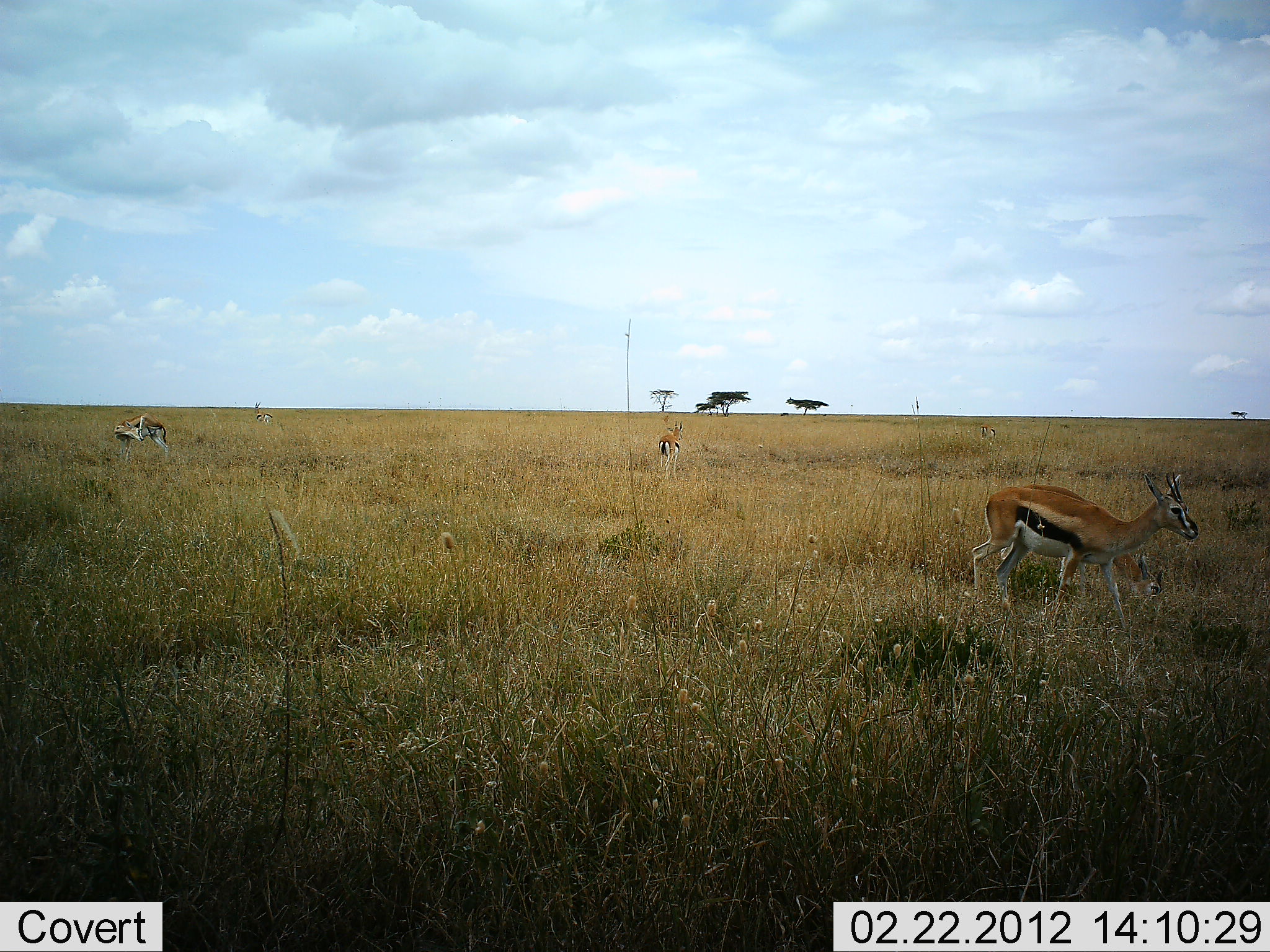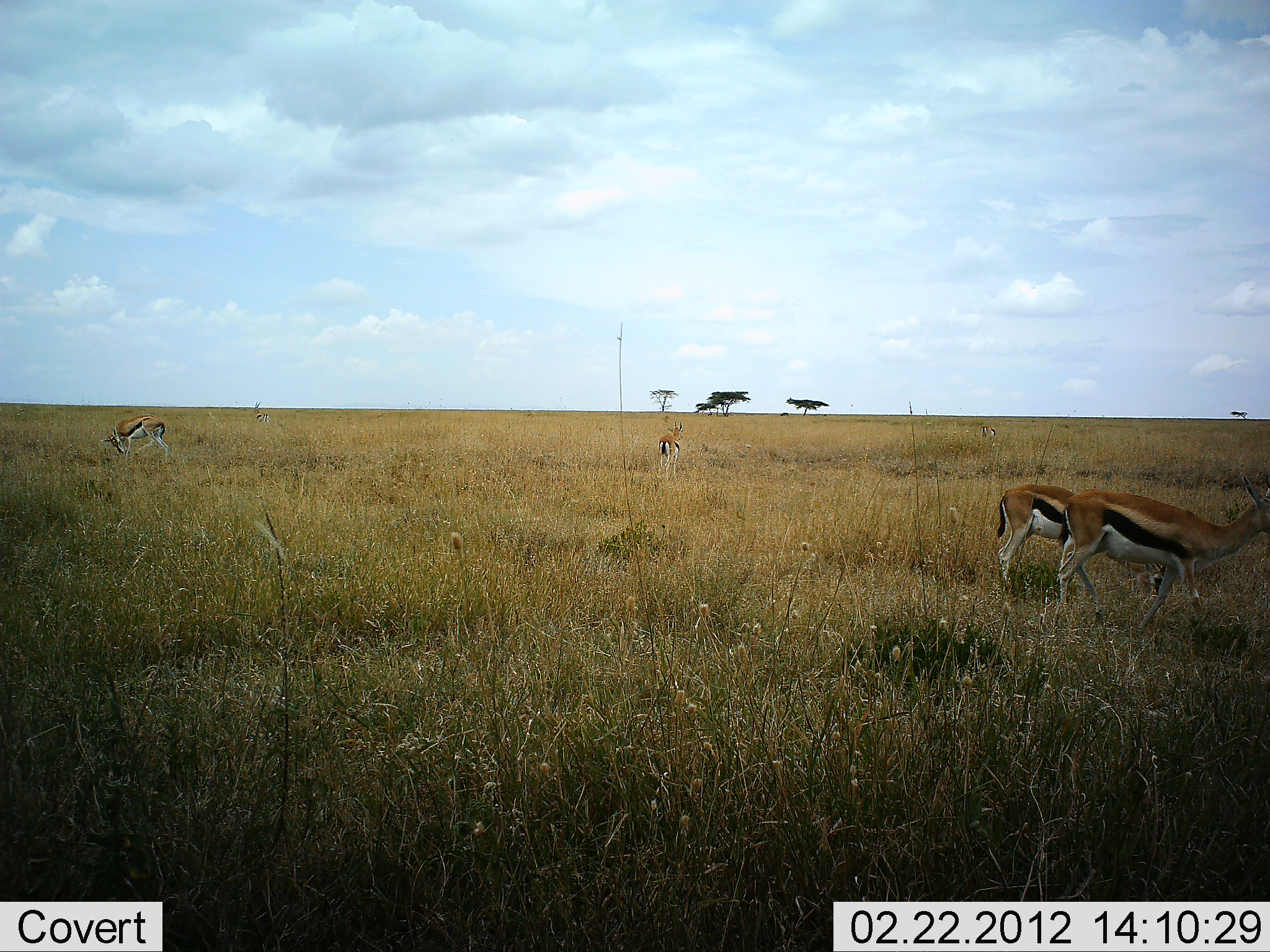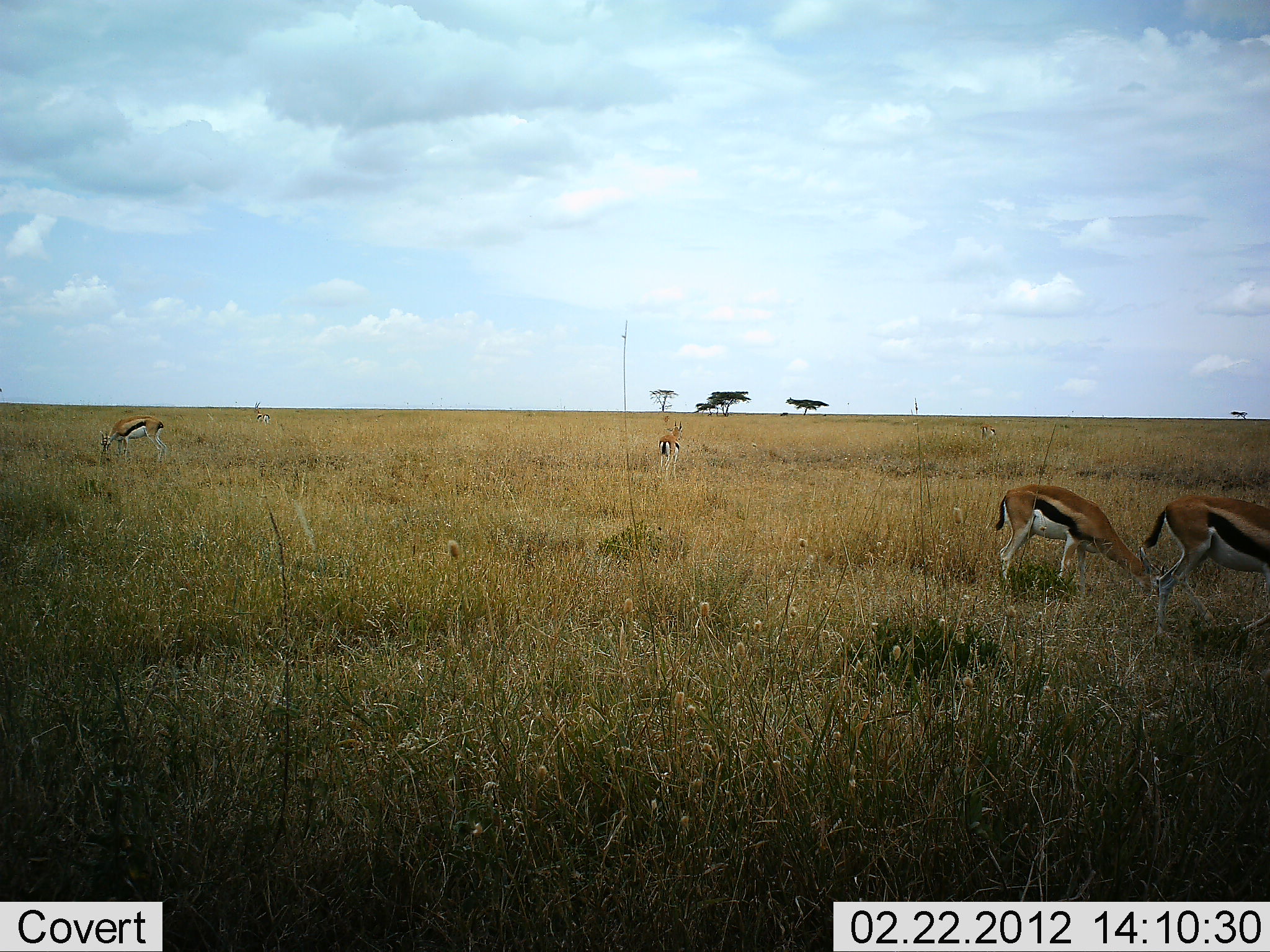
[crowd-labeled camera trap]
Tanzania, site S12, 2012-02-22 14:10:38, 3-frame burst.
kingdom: Animalia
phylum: Chordata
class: Mammalia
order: Artiodactyla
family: Bovidae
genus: Eudorcas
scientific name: Eudorcas thomsonii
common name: thomson's gazelle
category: gazellethomsons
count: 5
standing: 71%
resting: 0%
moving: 62%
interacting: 0%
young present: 0%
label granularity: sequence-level